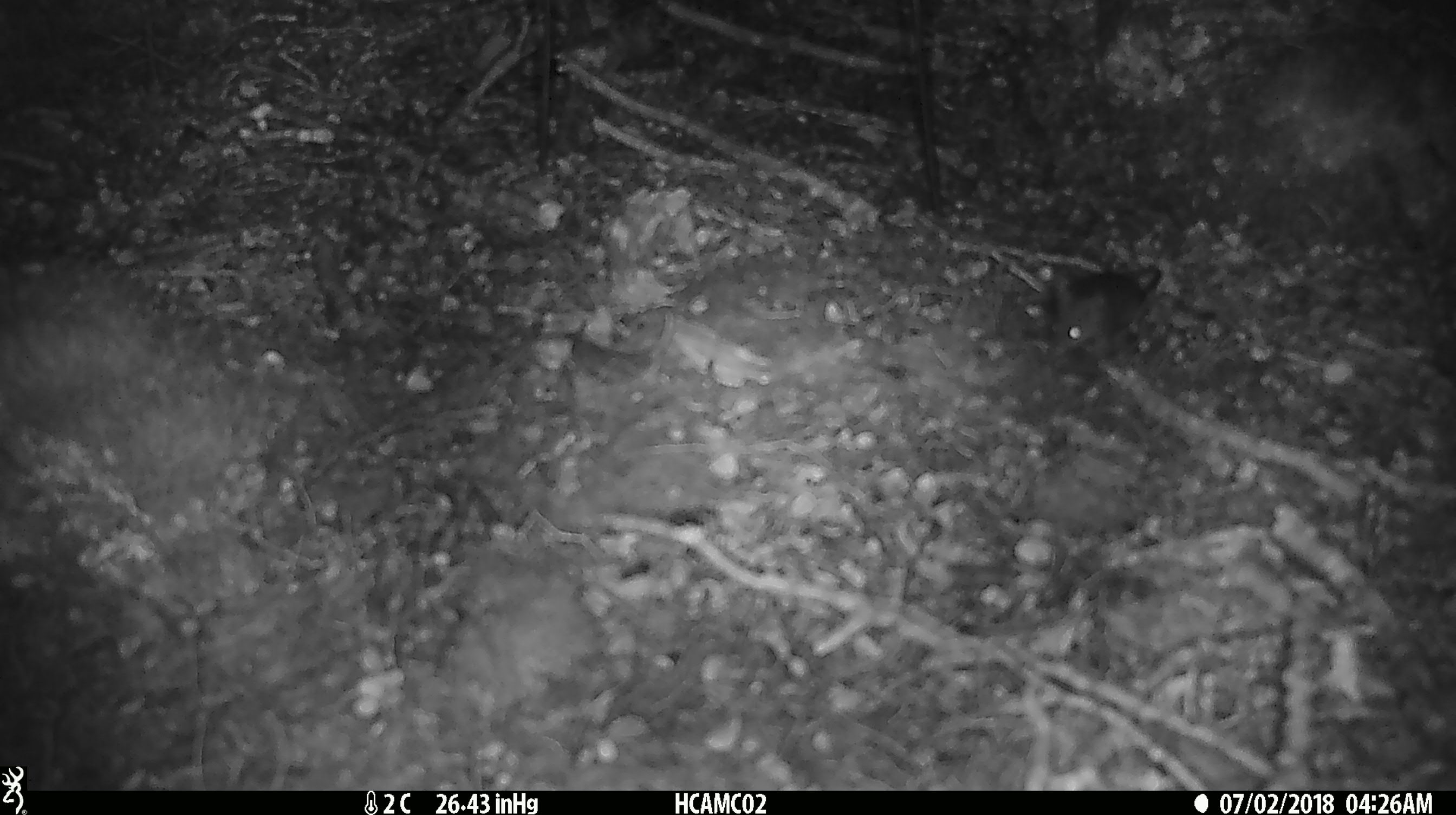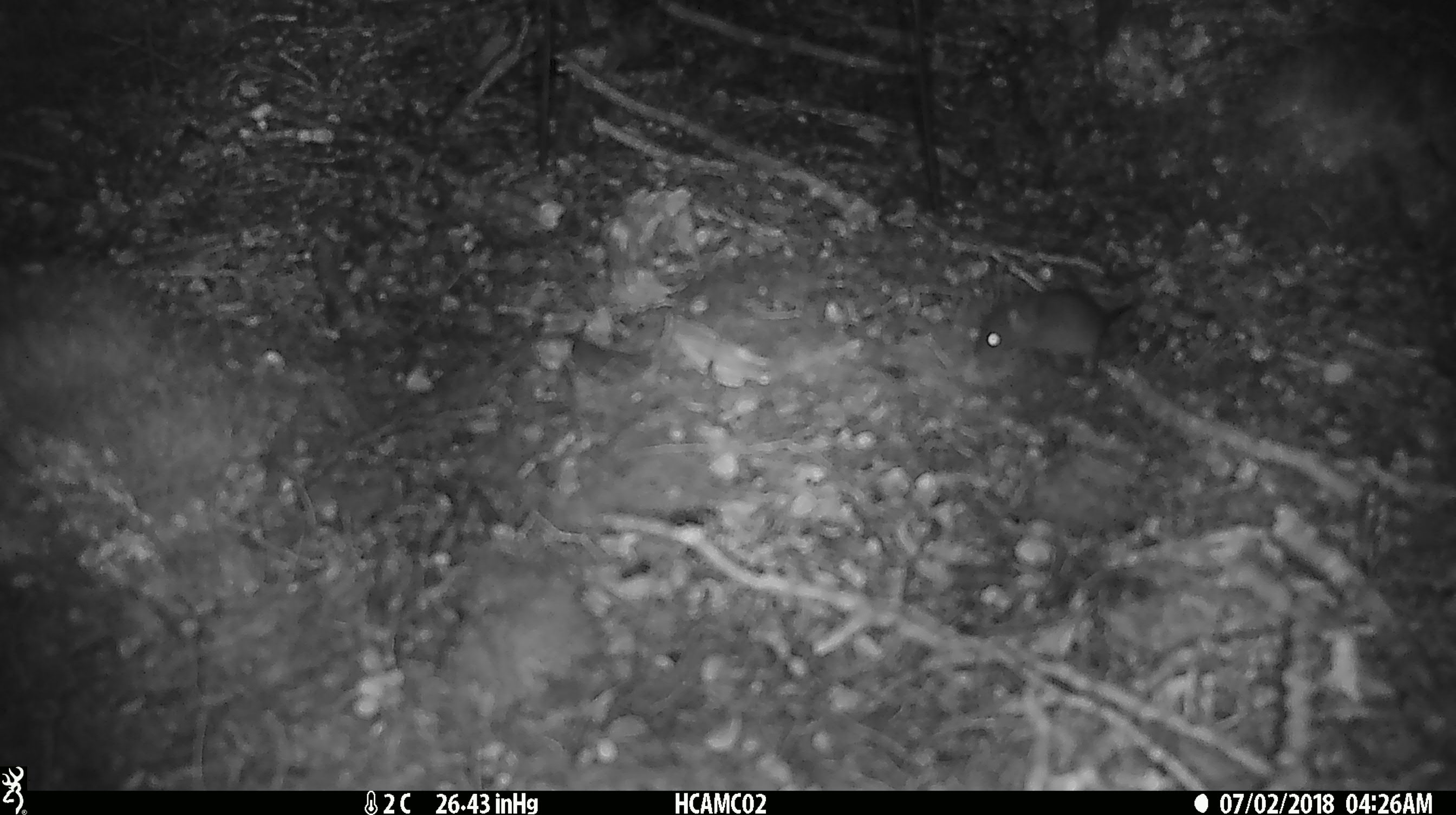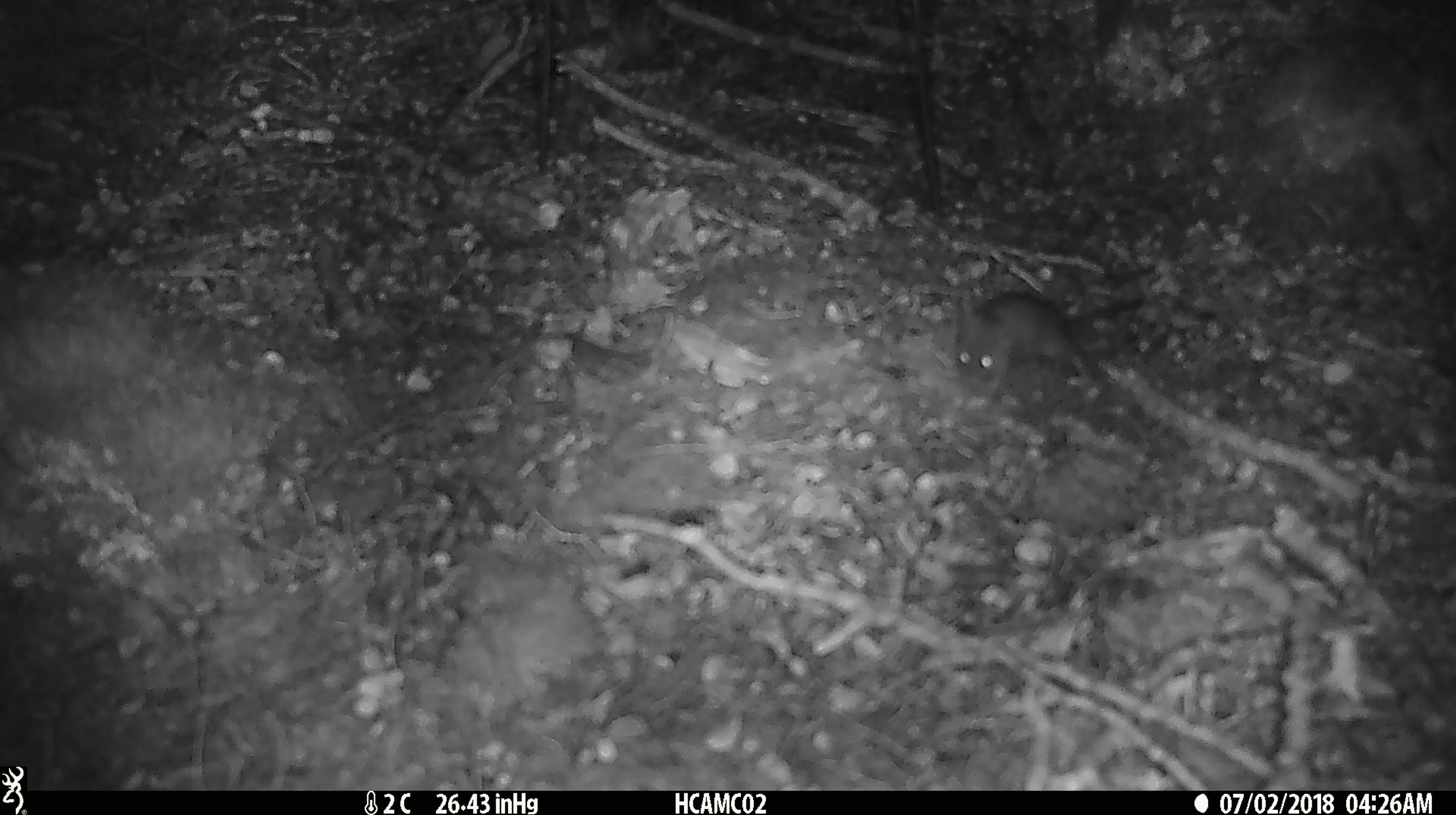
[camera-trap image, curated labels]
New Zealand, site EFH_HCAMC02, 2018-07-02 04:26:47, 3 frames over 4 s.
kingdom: Animalia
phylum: Chordata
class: Mammalia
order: Rodentia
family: Muridae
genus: Mus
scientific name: Mus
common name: mouse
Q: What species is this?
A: Mouse (Mus).